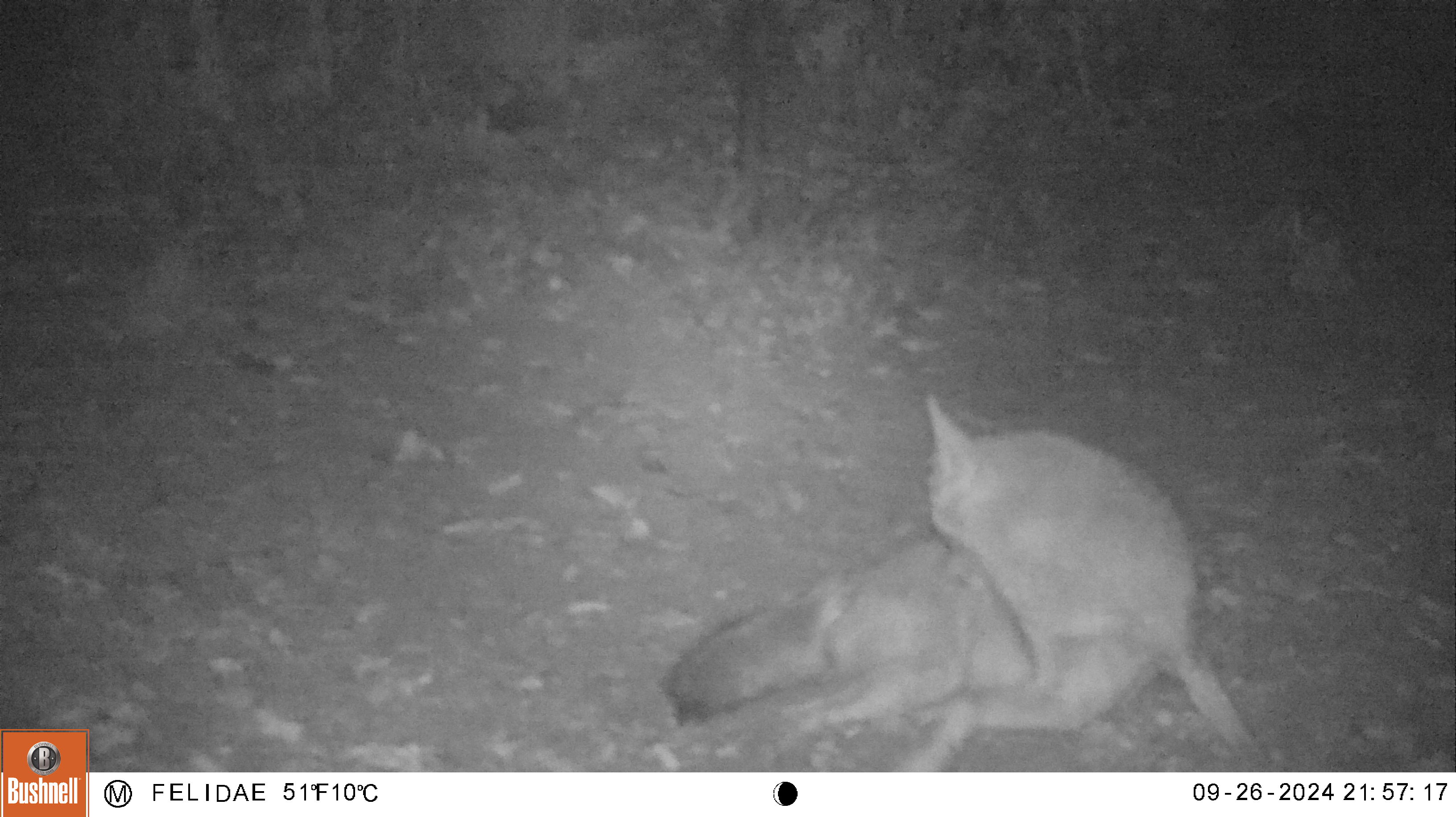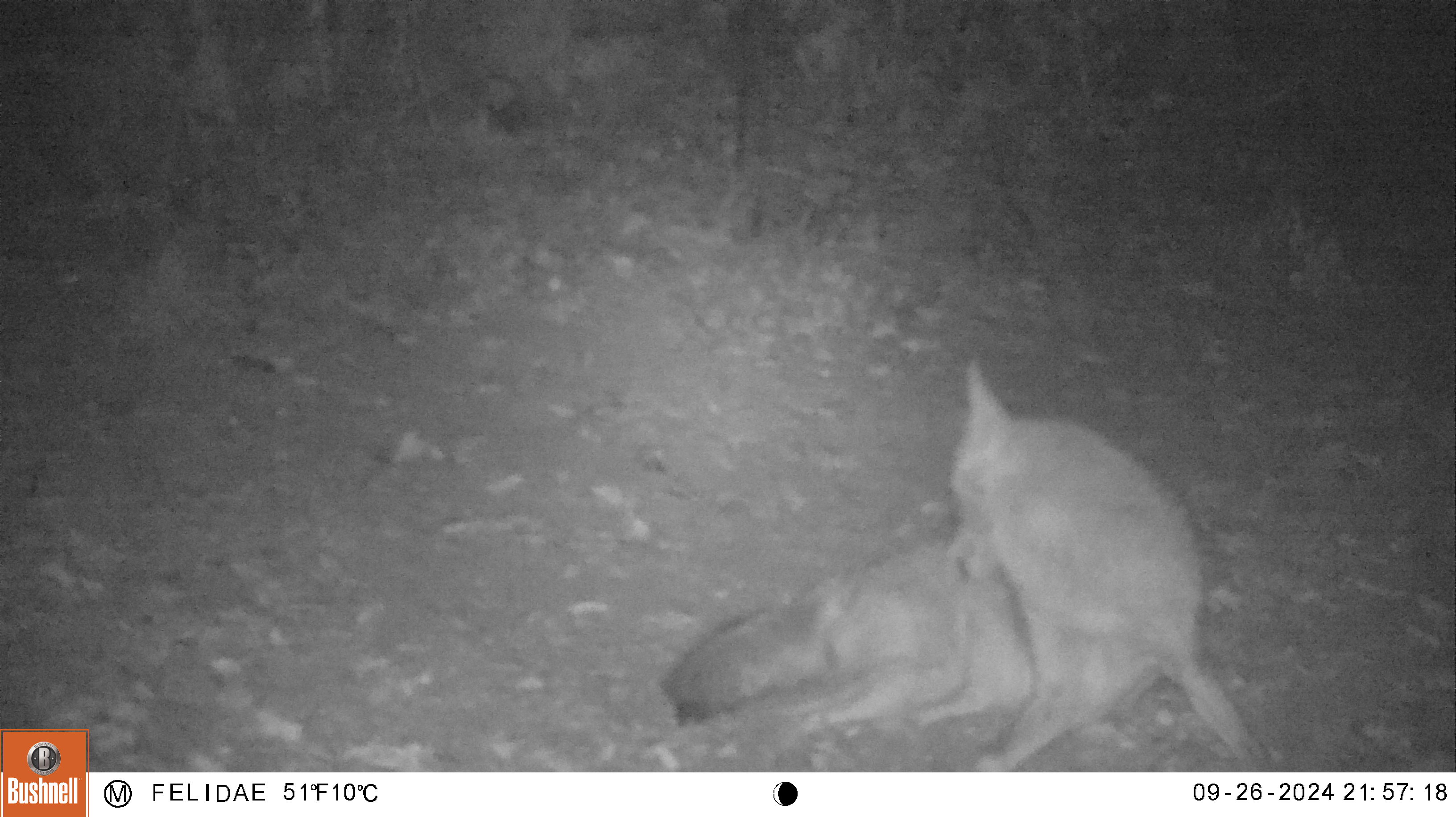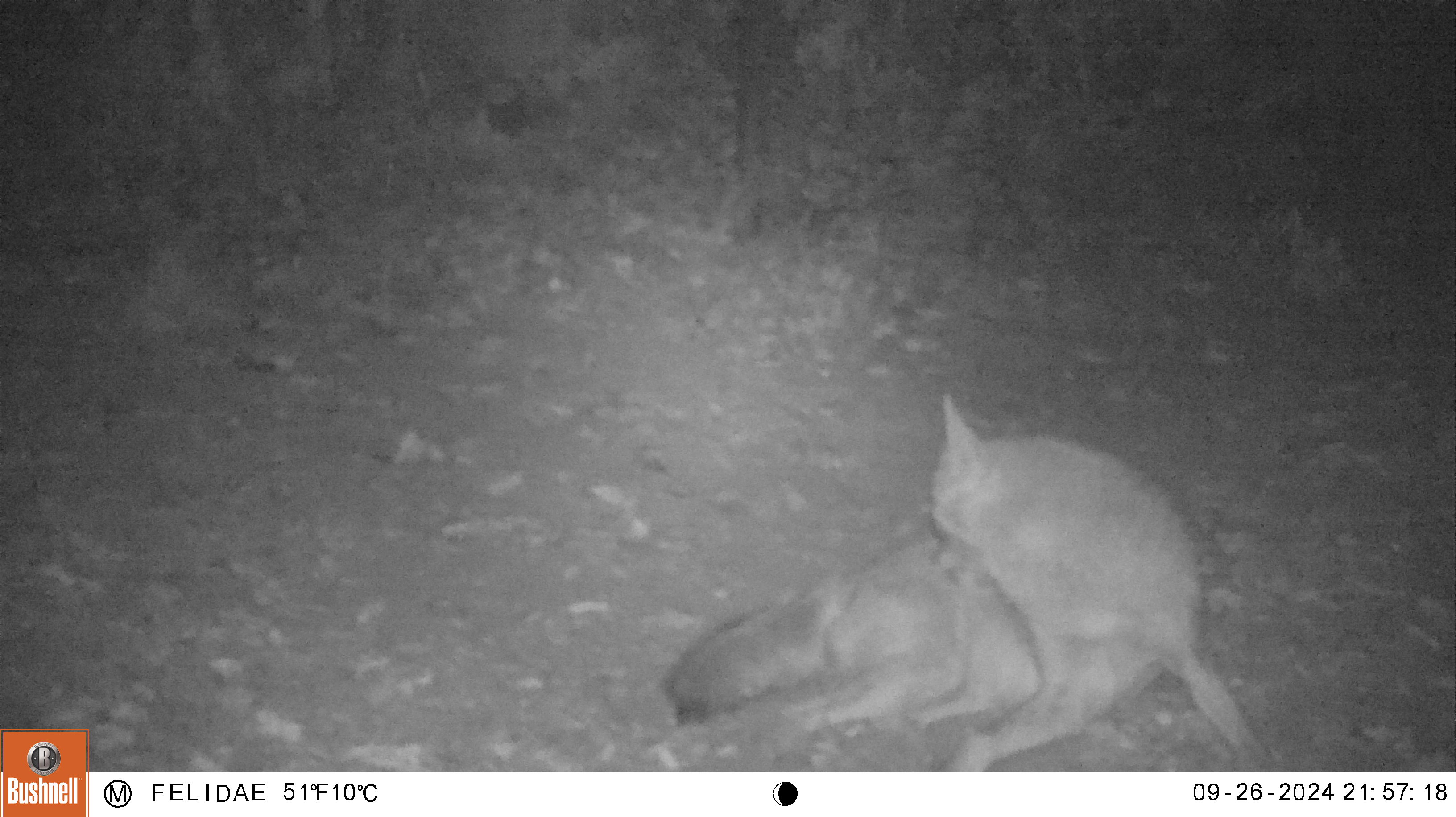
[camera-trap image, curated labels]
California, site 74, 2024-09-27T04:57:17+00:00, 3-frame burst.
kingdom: Animalia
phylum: Chordata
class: Mammalia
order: Carnivora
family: Canidae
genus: Canis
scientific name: Canis latrans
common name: coyote